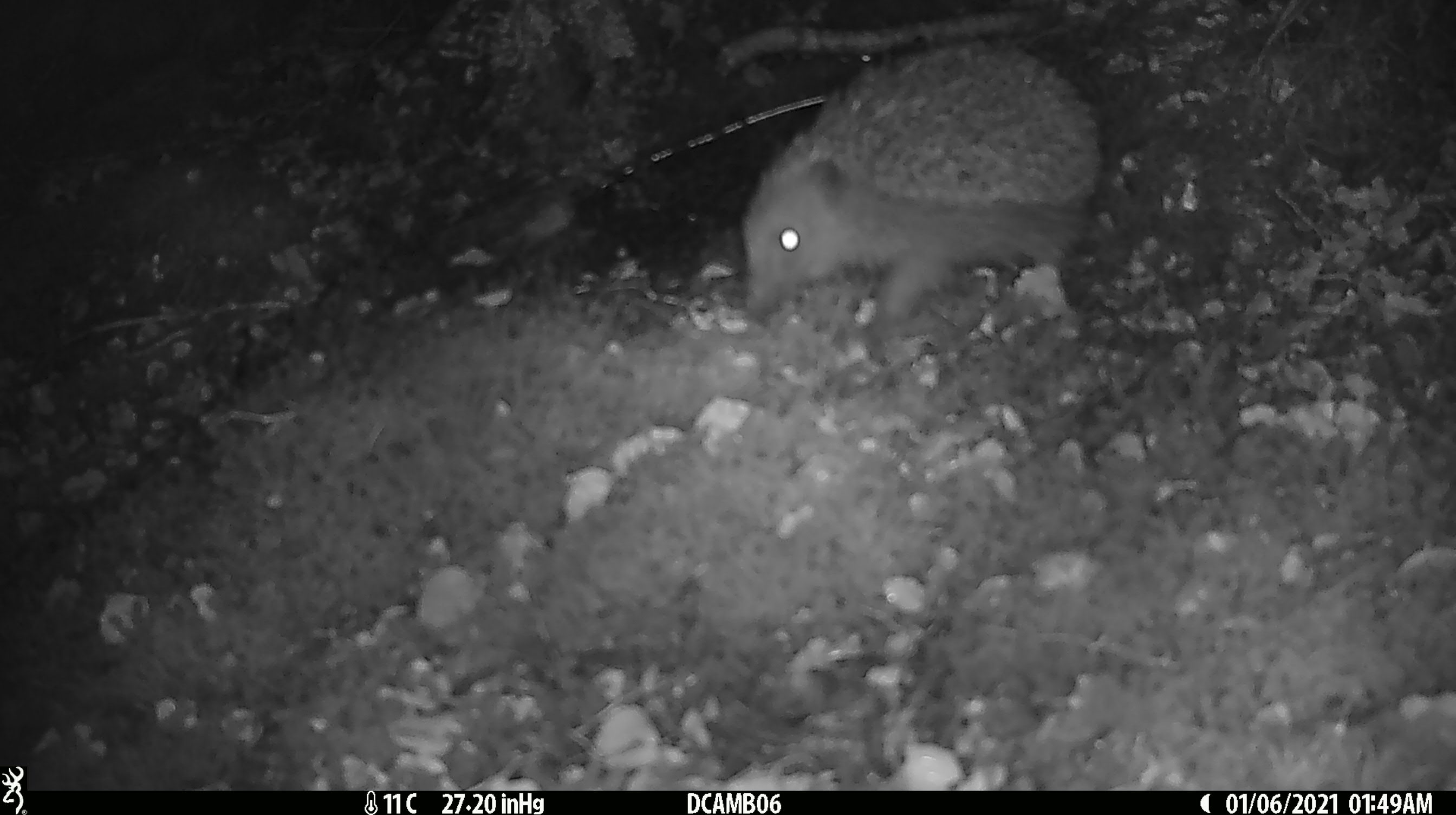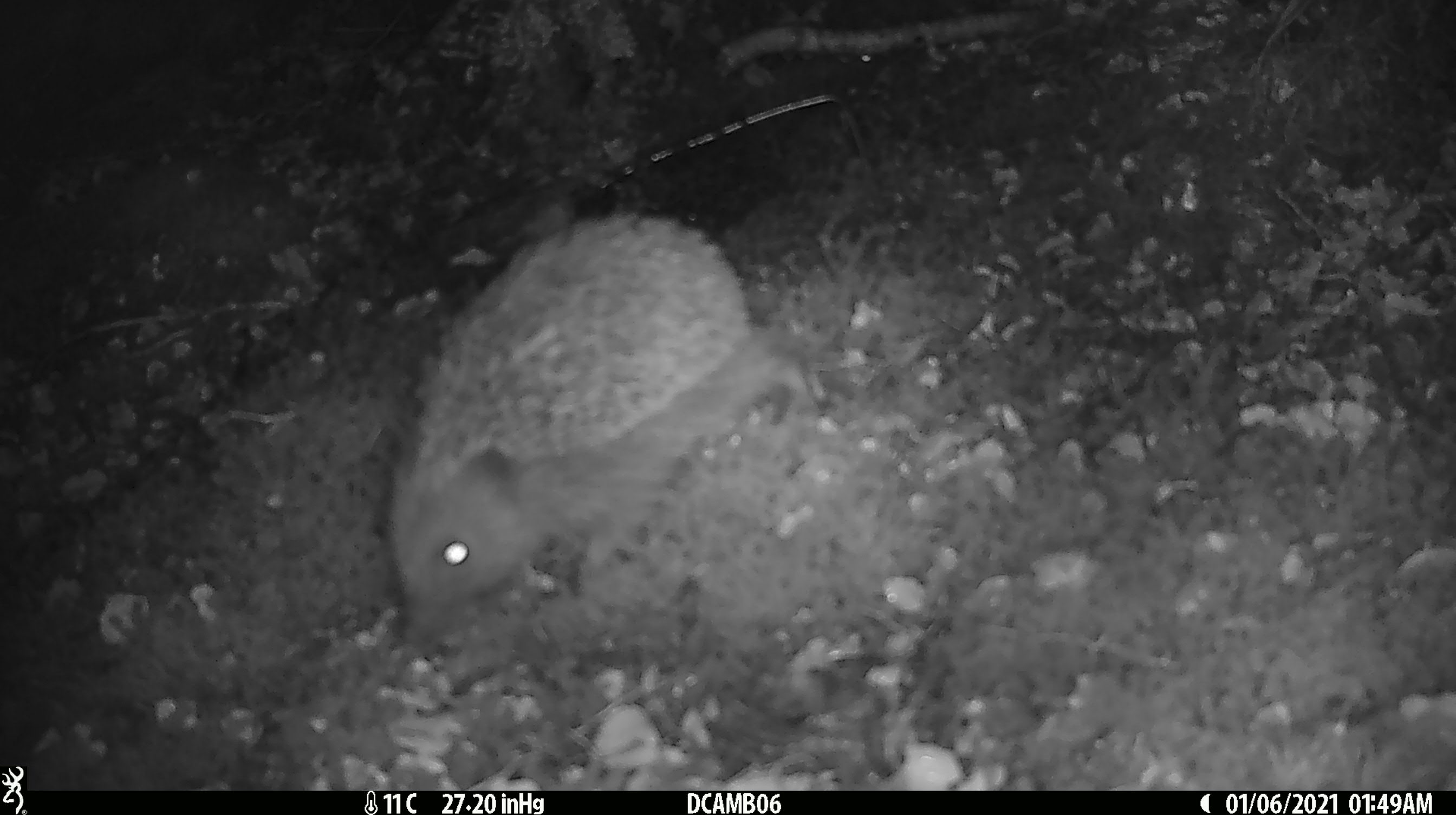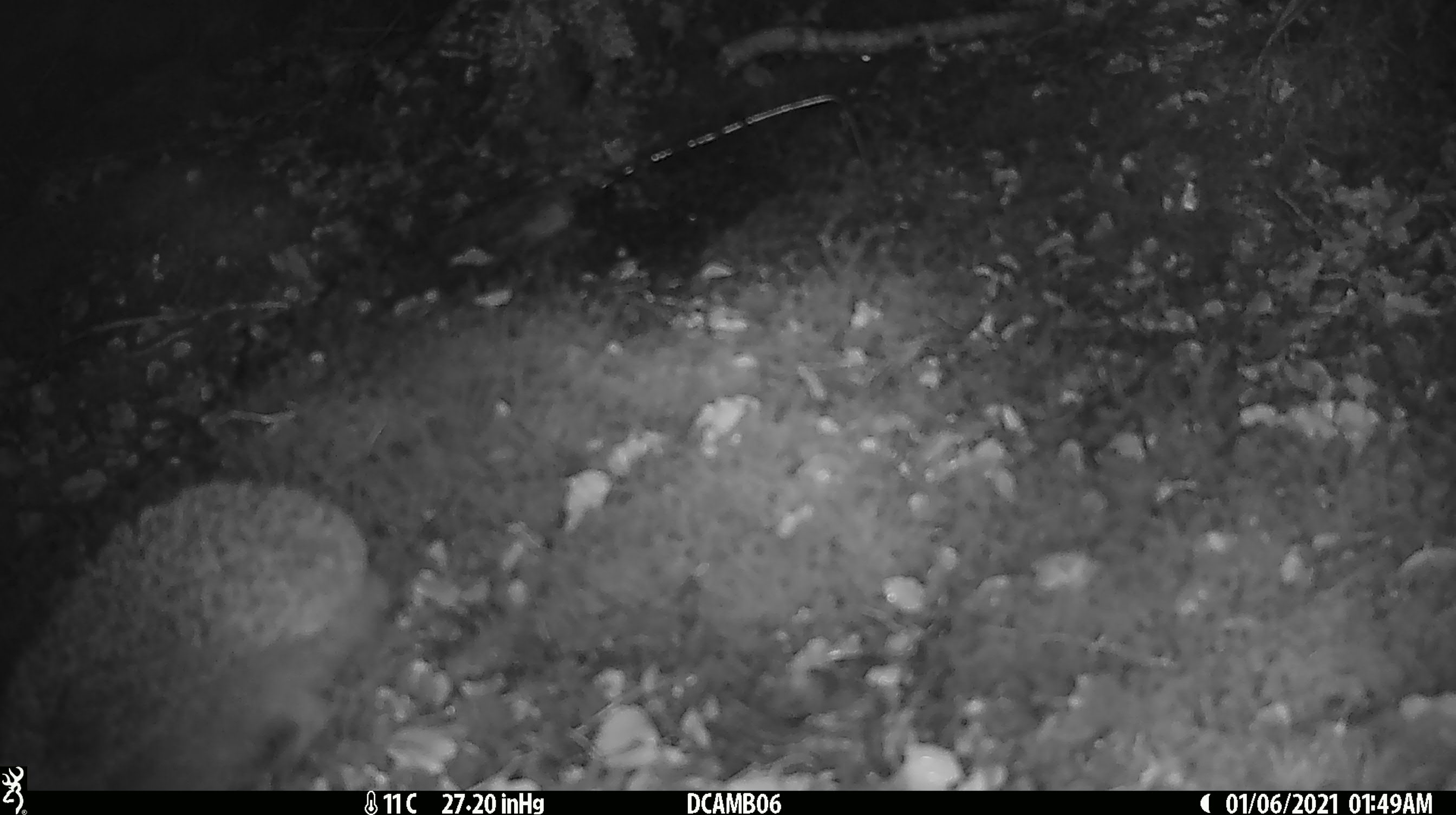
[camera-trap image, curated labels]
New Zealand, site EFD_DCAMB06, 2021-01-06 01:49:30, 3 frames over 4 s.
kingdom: Animalia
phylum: Chordata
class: Mammalia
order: Eulipotyphla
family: Erinaceidae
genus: Erinaceus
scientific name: Erinaceus europaeus europaeus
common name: european hedgehog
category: hedgehog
Hedgehog (european hedgehog) (Erinaceus europaeus europaeus).